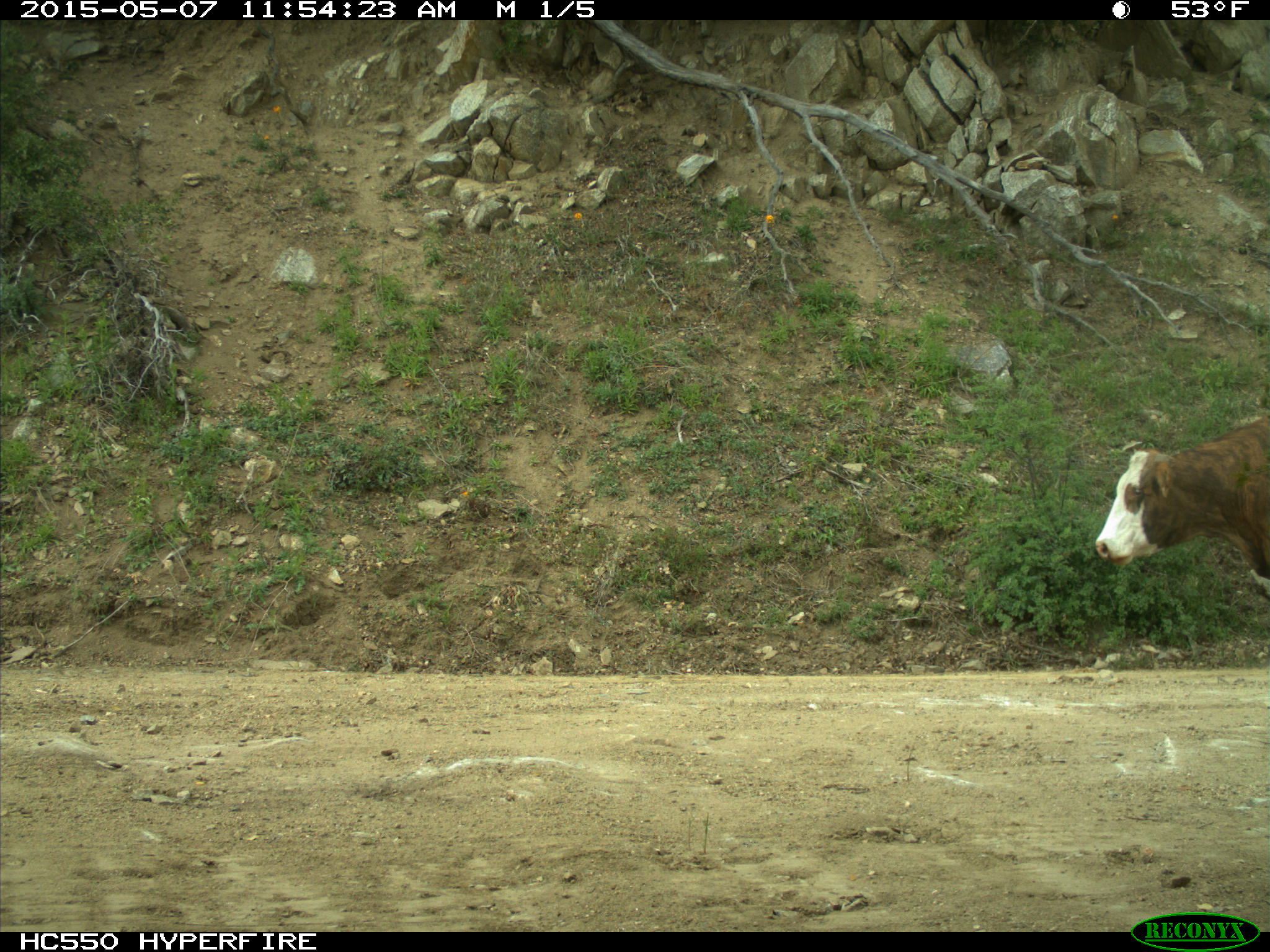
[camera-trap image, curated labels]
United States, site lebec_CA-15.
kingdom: Animalia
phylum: Chordata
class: Mammalia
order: Artiodactyla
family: Bovidae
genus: Bos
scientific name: Bos taurus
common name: domestic cow